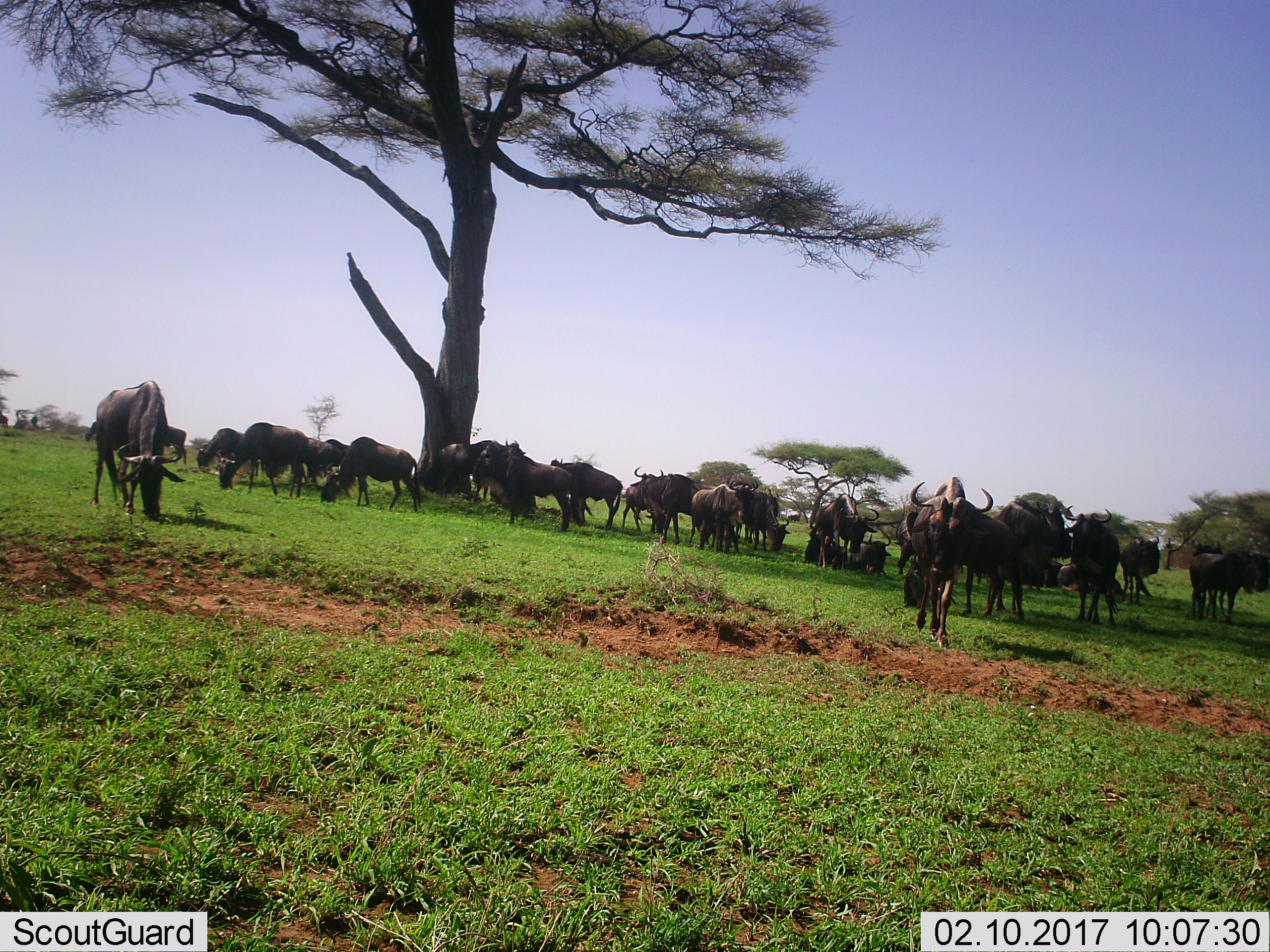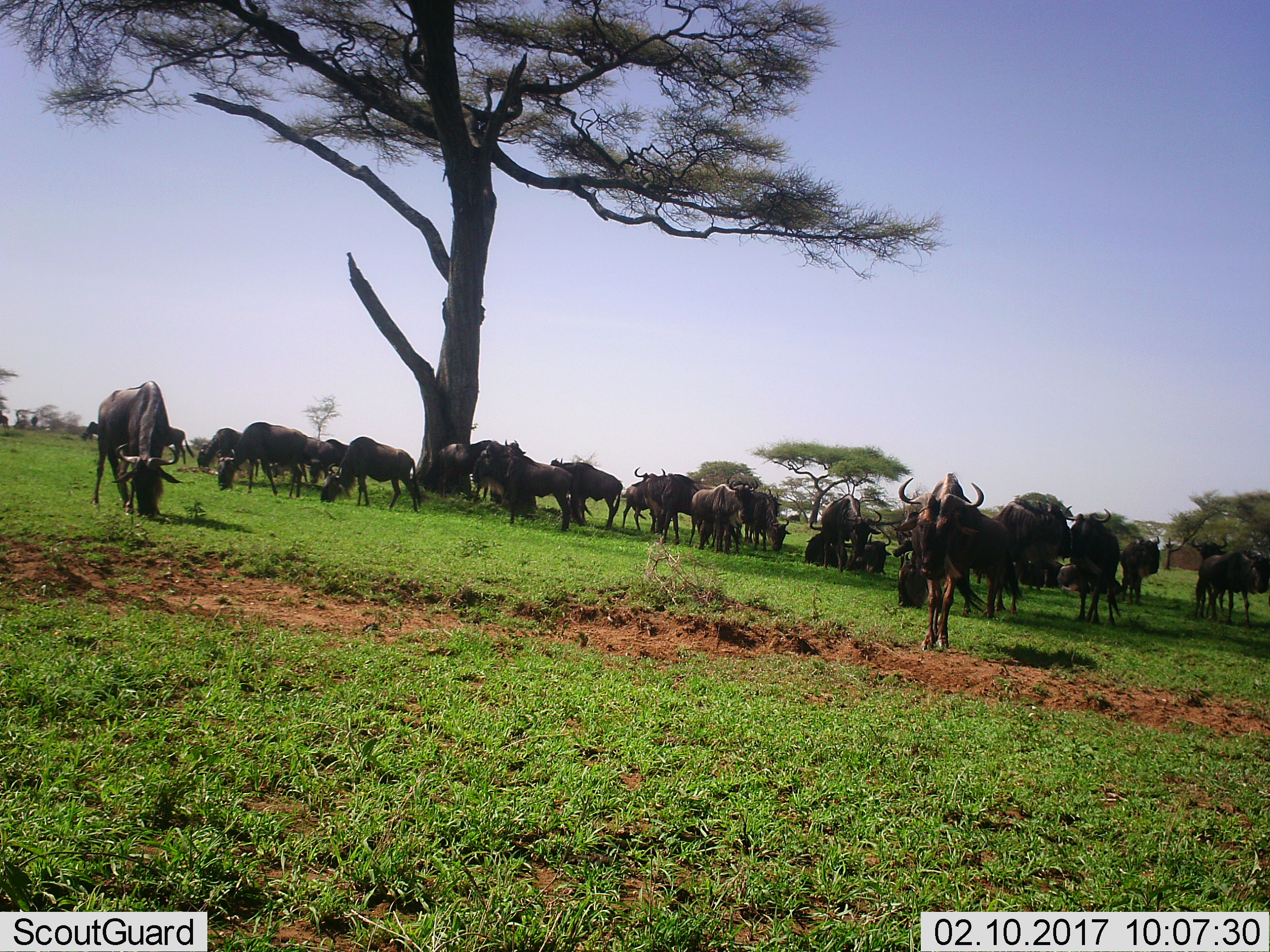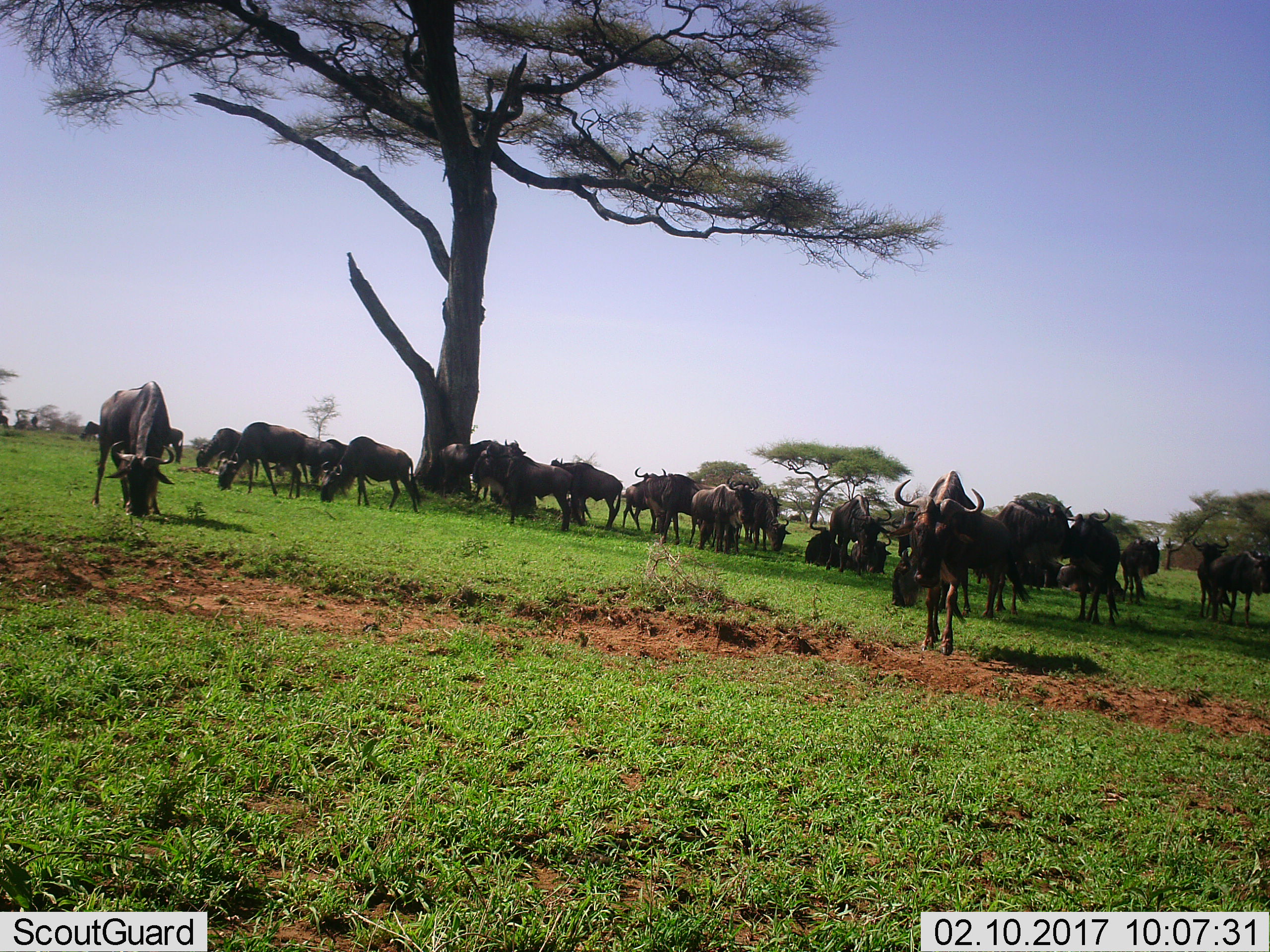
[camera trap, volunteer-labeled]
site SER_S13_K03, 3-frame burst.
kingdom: Animalia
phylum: Chordata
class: Mammalia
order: Artiodactyla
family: Bovidae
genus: Connochaetes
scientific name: Connochaetes taurinus taurinus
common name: blue wildebeest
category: wildebeestblue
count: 11-50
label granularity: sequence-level